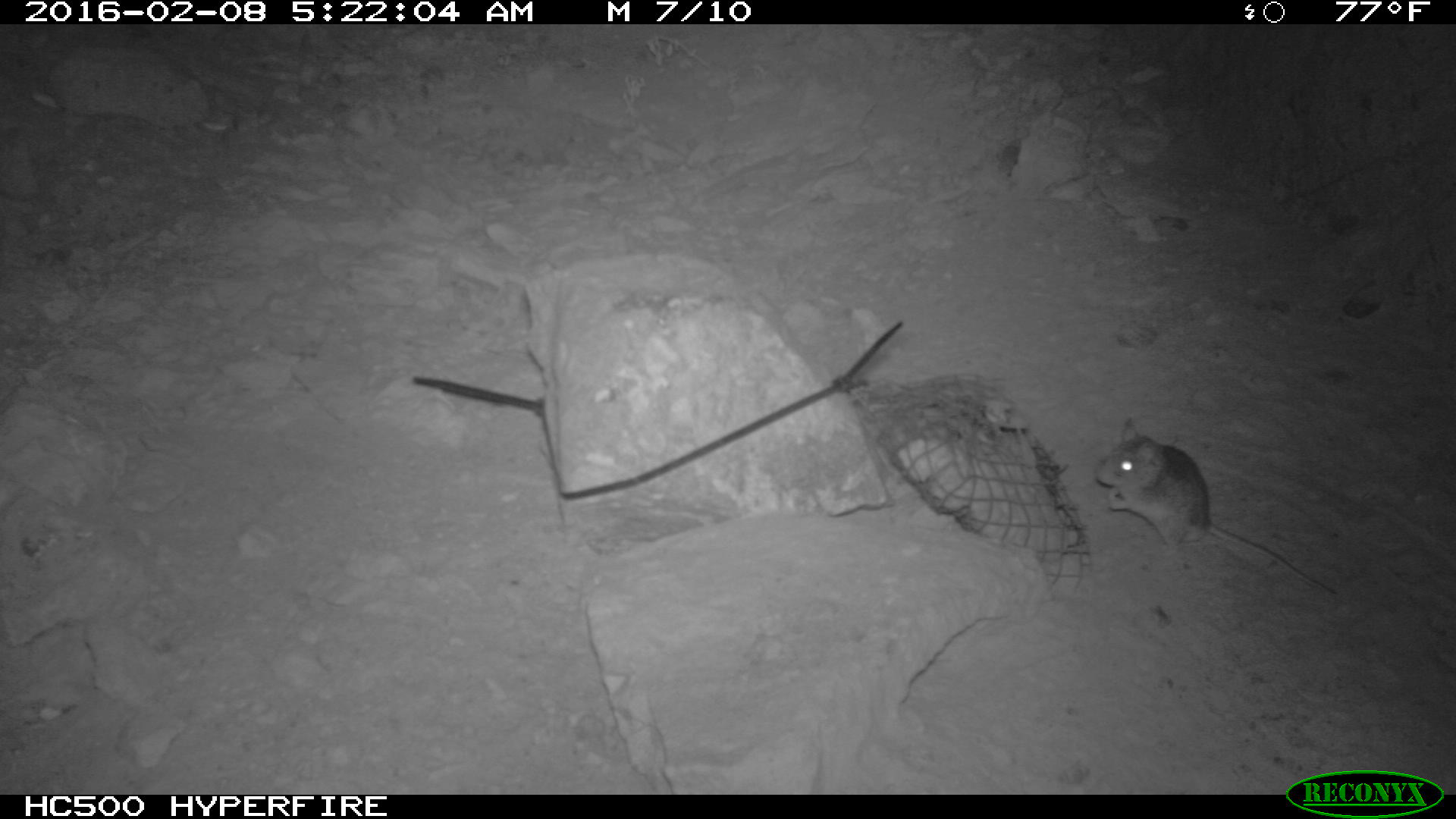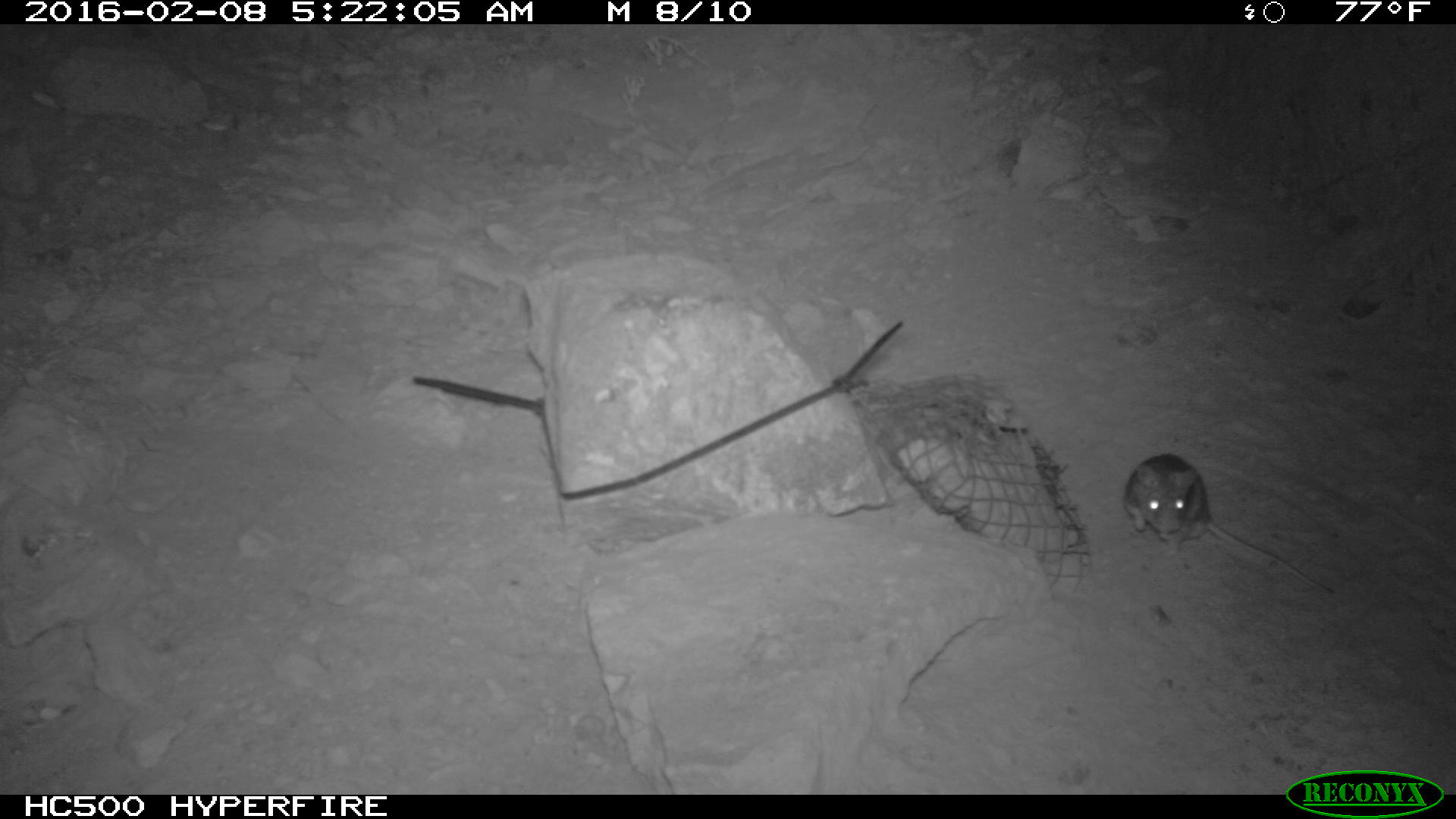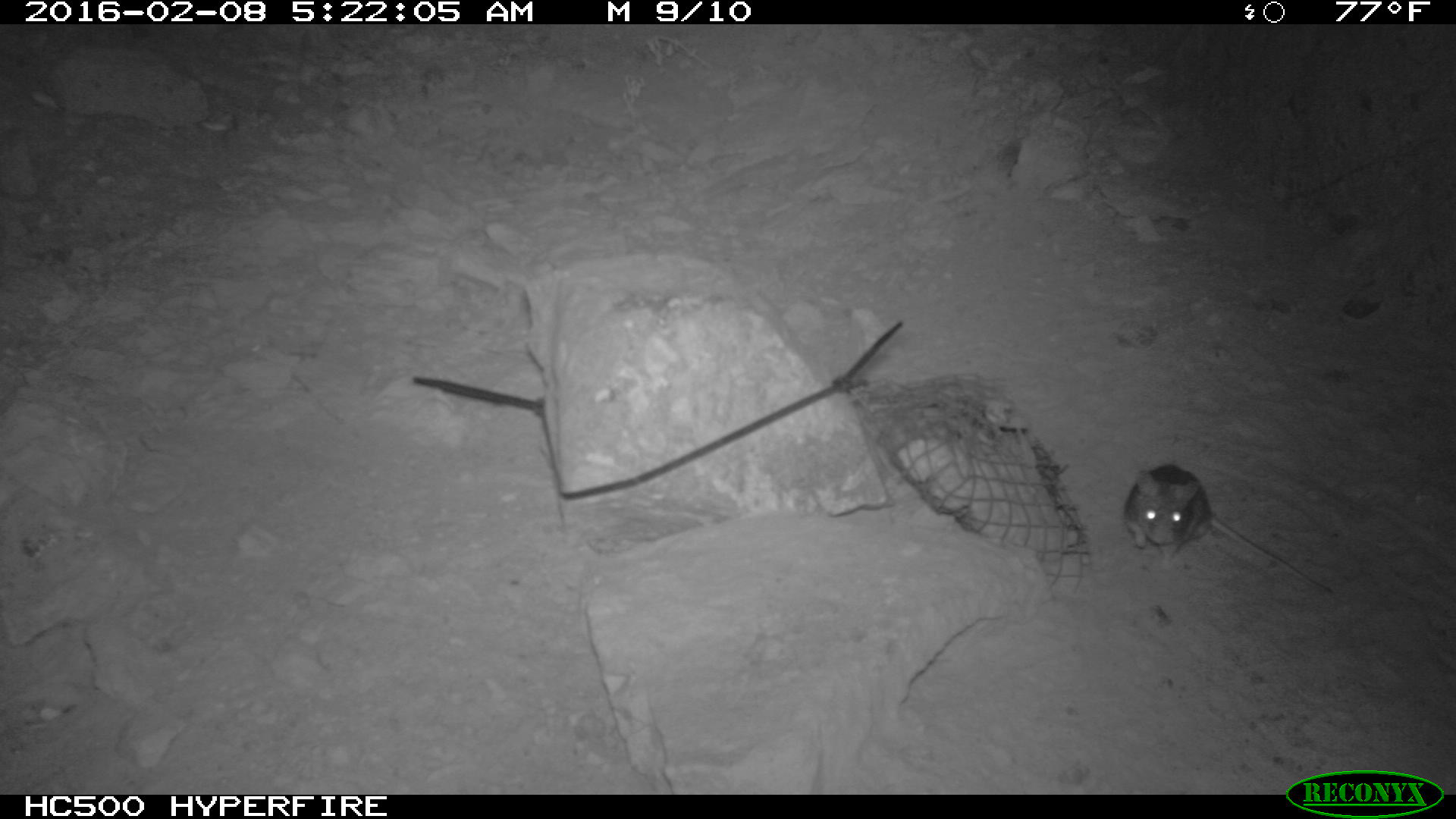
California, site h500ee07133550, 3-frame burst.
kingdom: Animalia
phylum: Chordata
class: Mammalia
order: Rodentia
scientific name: Rodentia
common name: rodent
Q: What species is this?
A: Rodent (Rodentia).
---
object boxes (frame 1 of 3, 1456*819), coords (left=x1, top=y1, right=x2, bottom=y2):
rodent: (left=1098, top=418, right=1339, bottom=598)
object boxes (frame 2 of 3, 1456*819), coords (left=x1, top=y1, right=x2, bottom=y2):
rodent: (left=1122, top=452, right=1334, bottom=595)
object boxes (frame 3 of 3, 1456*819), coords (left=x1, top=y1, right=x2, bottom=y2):
rodent: (left=1124, top=463, right=1329, bottom=597)